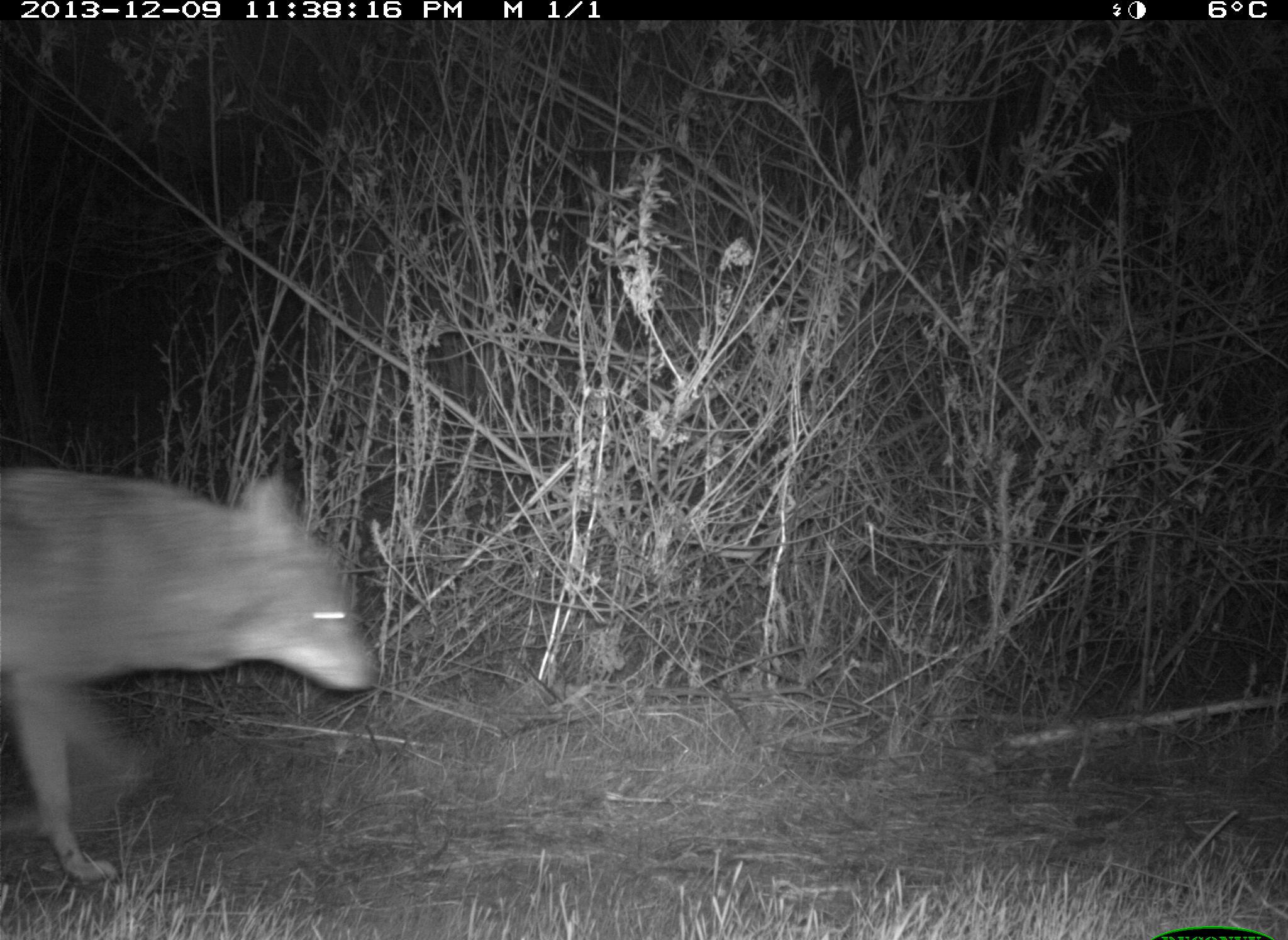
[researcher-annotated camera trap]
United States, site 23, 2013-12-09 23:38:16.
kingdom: Animalia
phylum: Chordata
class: Mammalia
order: Carnivora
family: Canidae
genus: Canis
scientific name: Canis latrans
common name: coyote